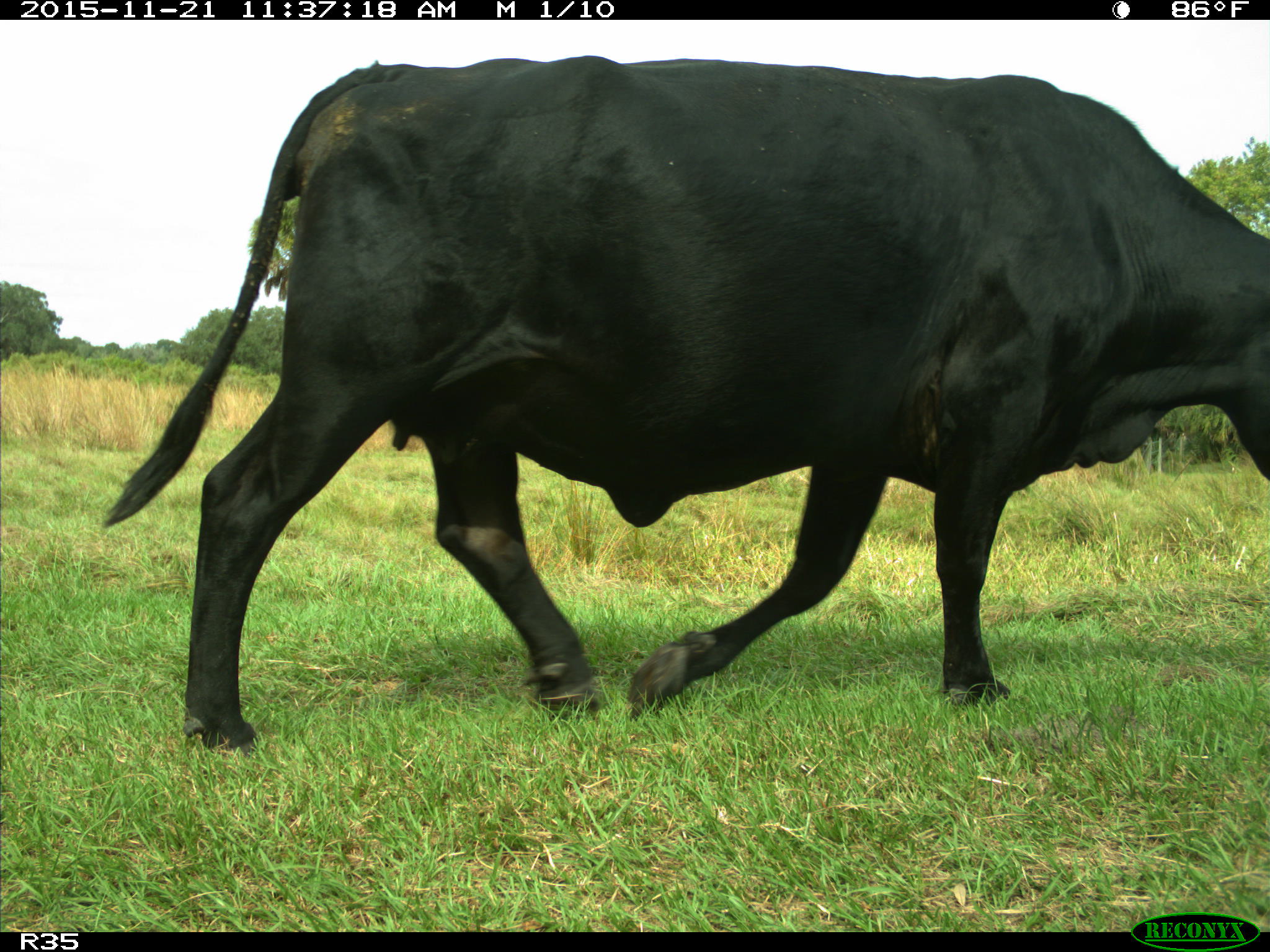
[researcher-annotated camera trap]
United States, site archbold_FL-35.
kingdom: Animalia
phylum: Chordata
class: Mammalia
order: Artiodactyla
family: Bovidae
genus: Bos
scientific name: Bos taurus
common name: domestic cow